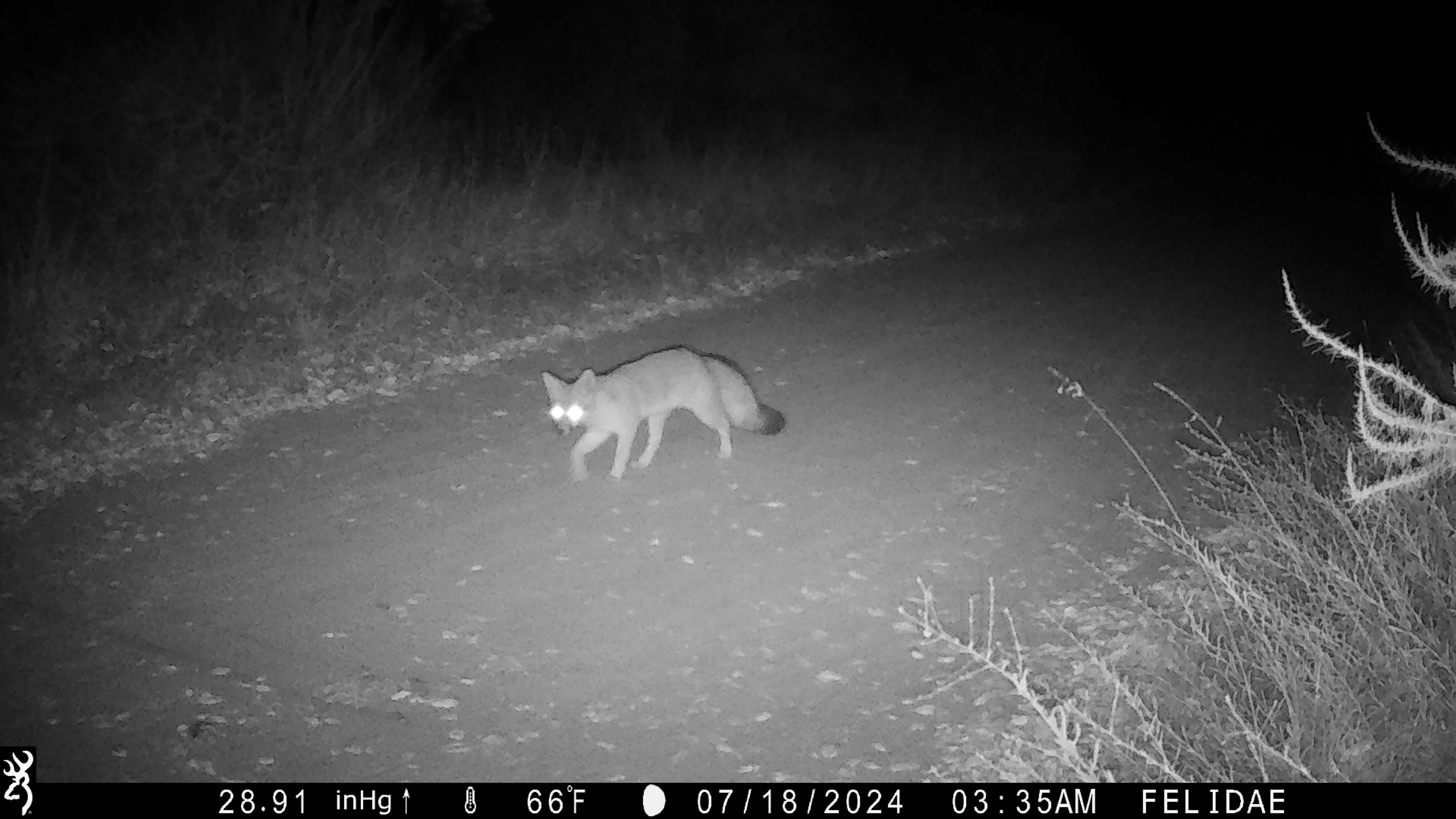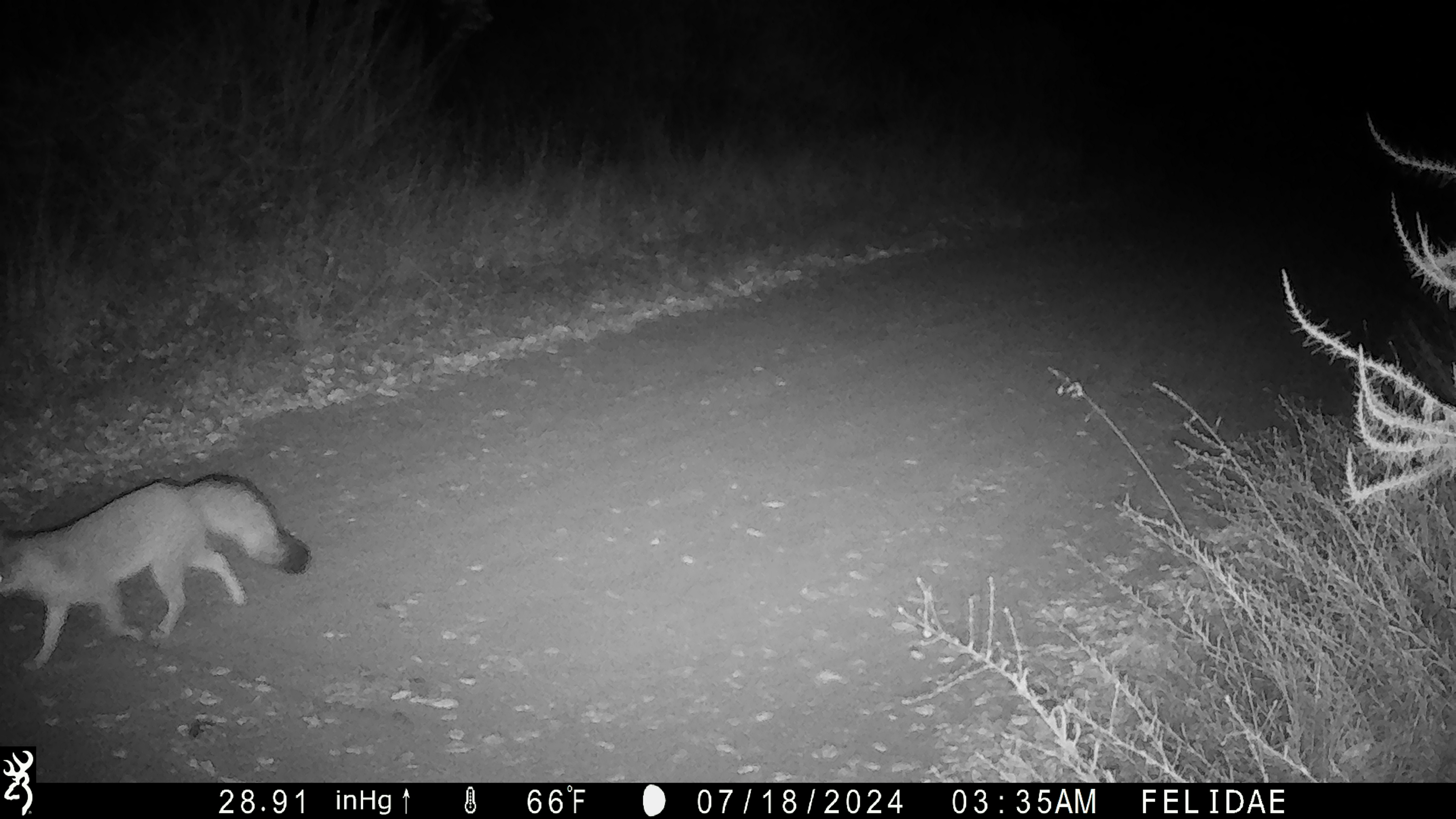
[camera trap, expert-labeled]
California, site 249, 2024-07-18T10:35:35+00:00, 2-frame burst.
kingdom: Animalia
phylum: Chordata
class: Mammalia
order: Carnivora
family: Canidae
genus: Urocyon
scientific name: Urocyon cinereoargenteus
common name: gray fox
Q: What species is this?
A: Gray fox (Urocyon cinereoargenteus).